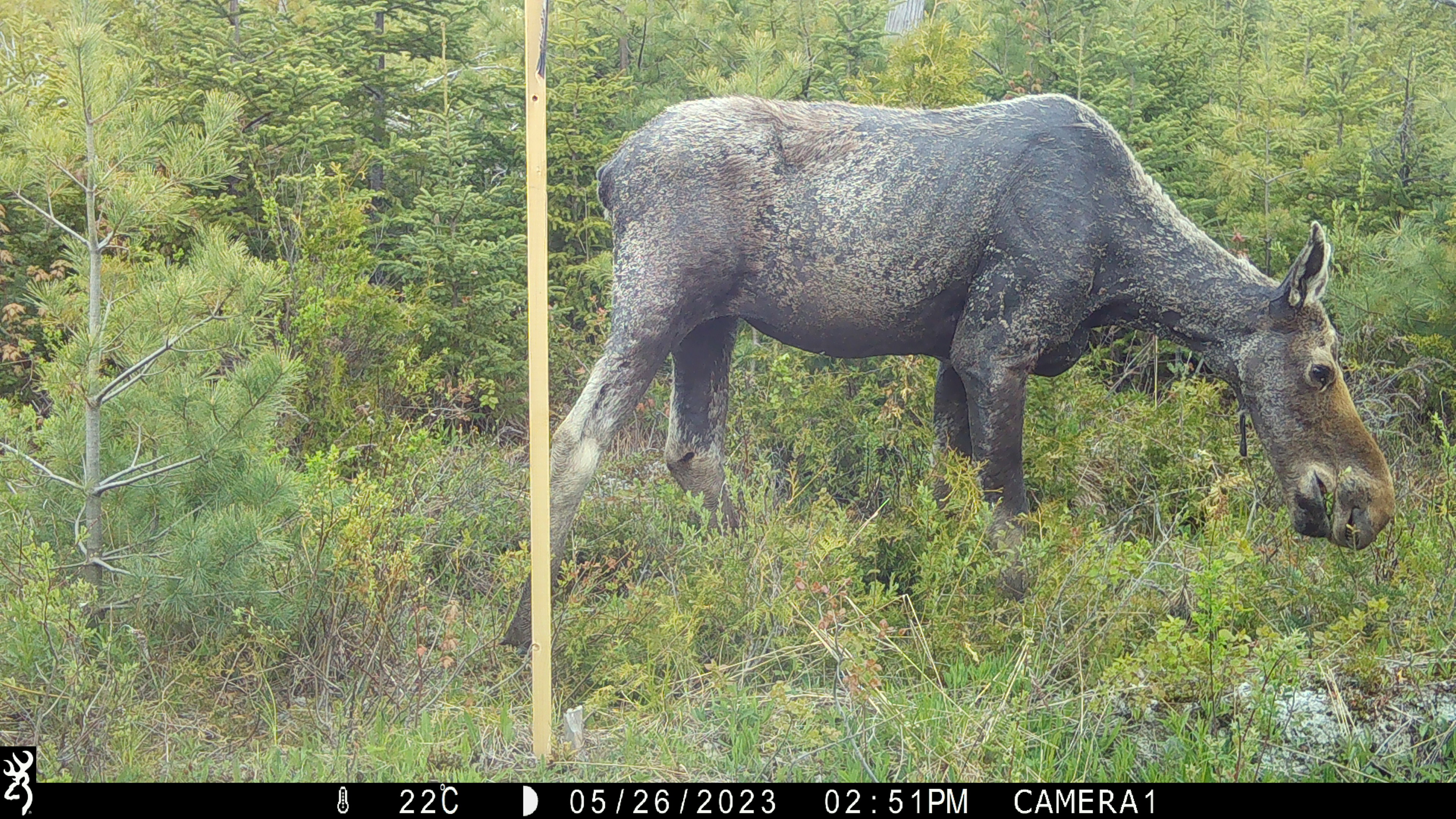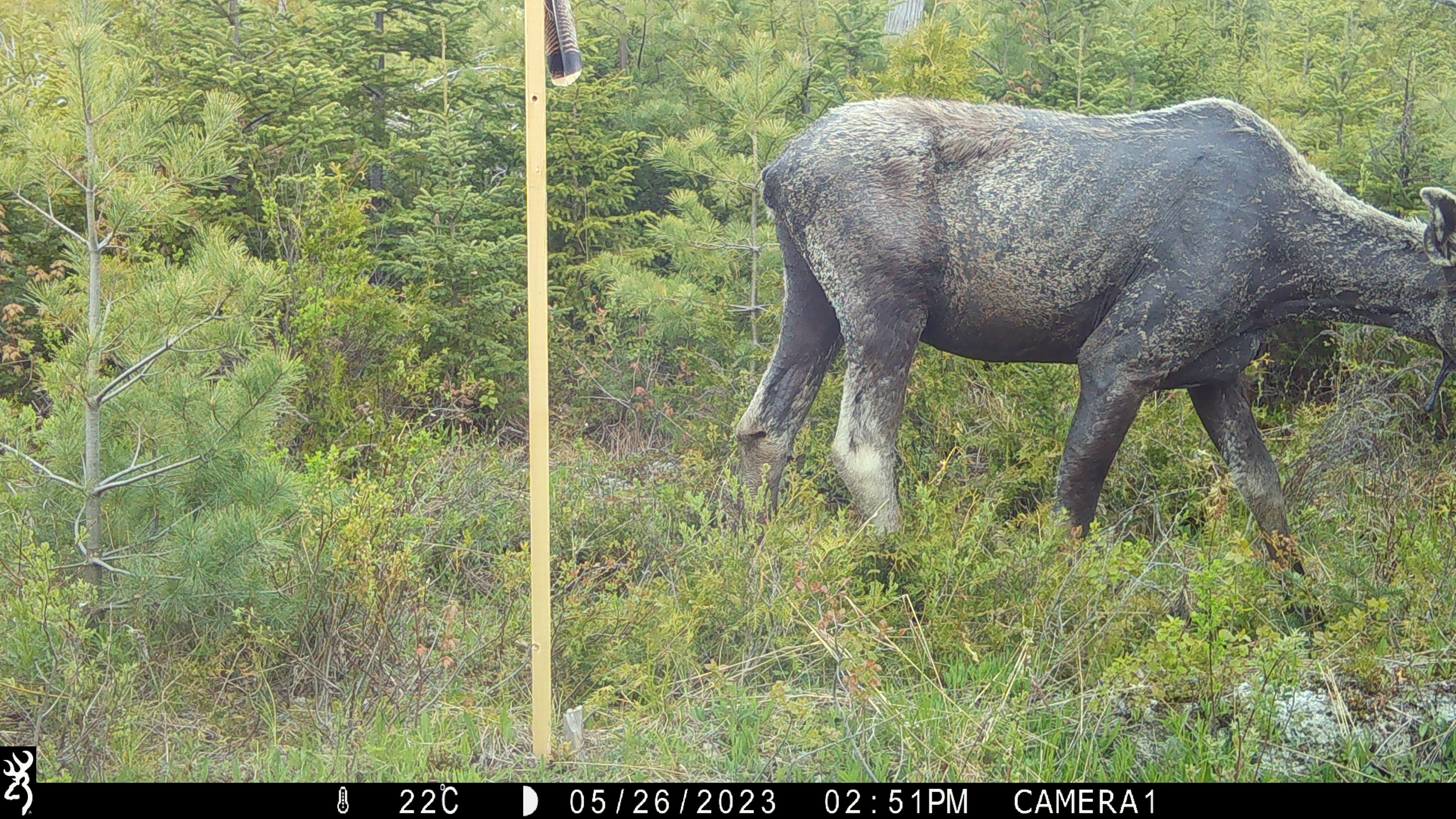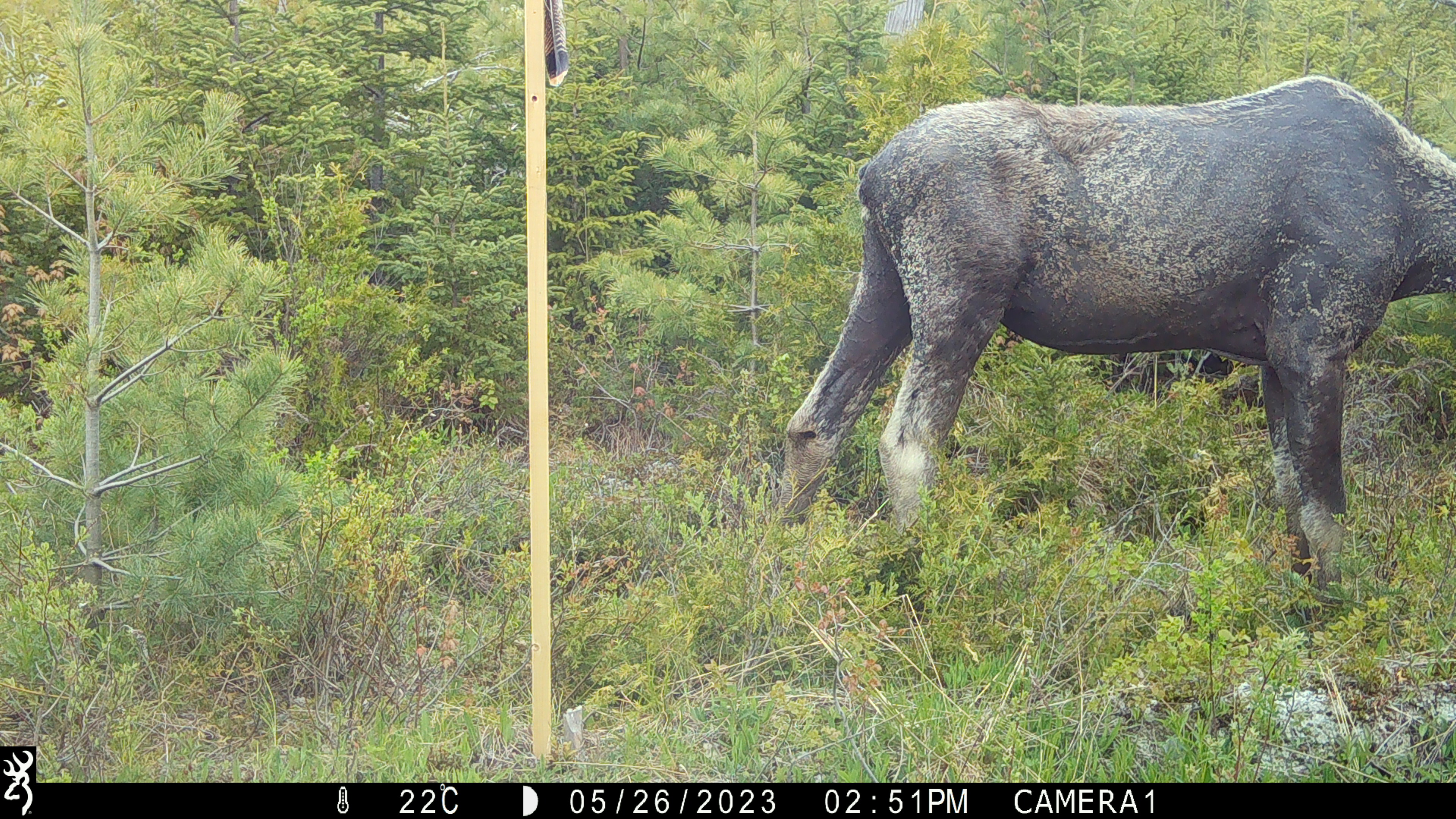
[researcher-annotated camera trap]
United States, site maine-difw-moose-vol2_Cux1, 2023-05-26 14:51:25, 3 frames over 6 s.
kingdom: Animalia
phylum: Chordata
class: Mammalia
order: Artiodactyla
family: Cervidae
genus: Alces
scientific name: Alces alces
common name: moose